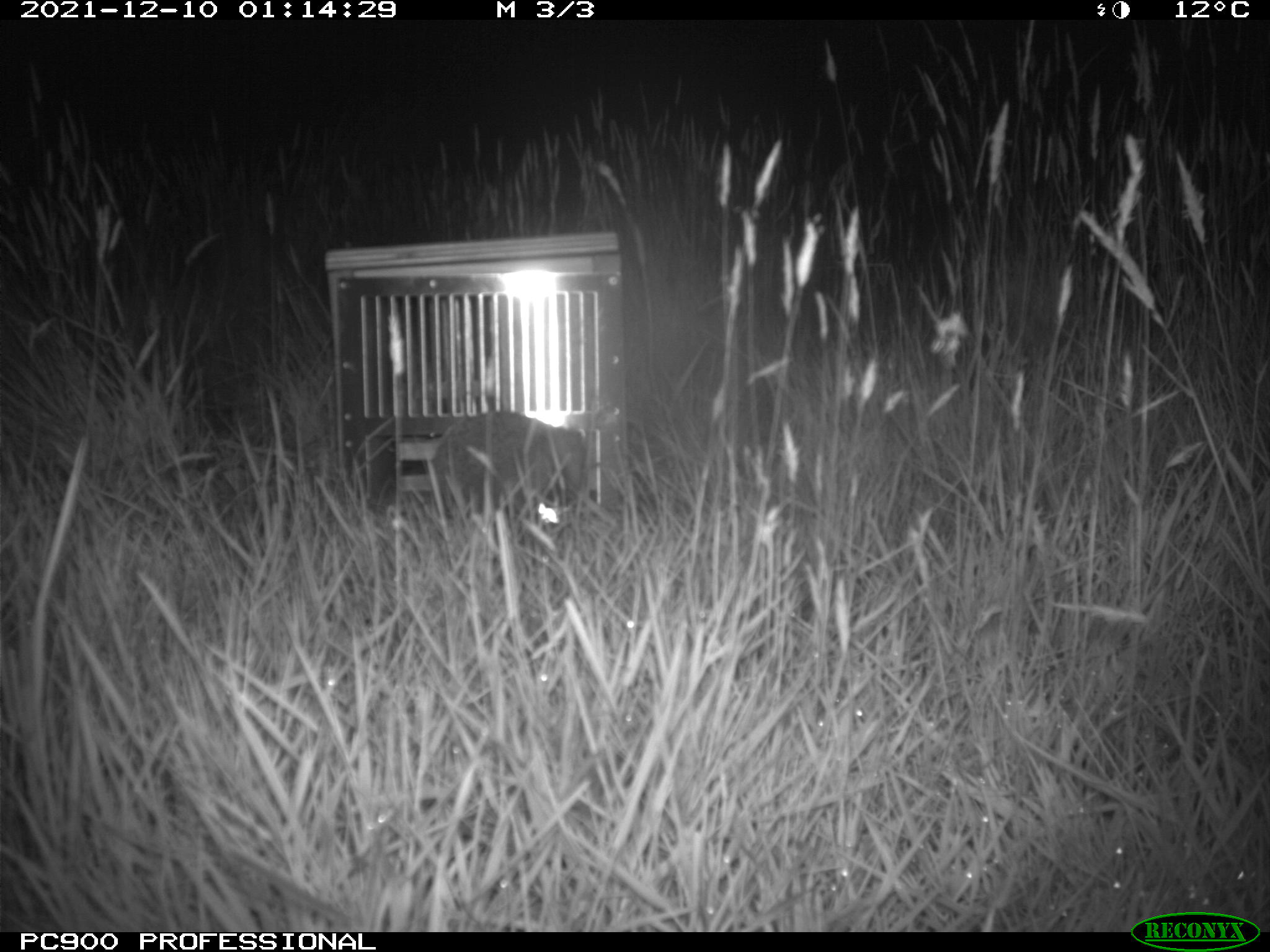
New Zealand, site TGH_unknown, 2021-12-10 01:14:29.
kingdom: Animalia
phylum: Chordata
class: Mammalia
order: Eulipotyphla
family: Erinaceidae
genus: Erinaceus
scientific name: Erinaceus europaeus europaeus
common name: european hedgehog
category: hedgehog